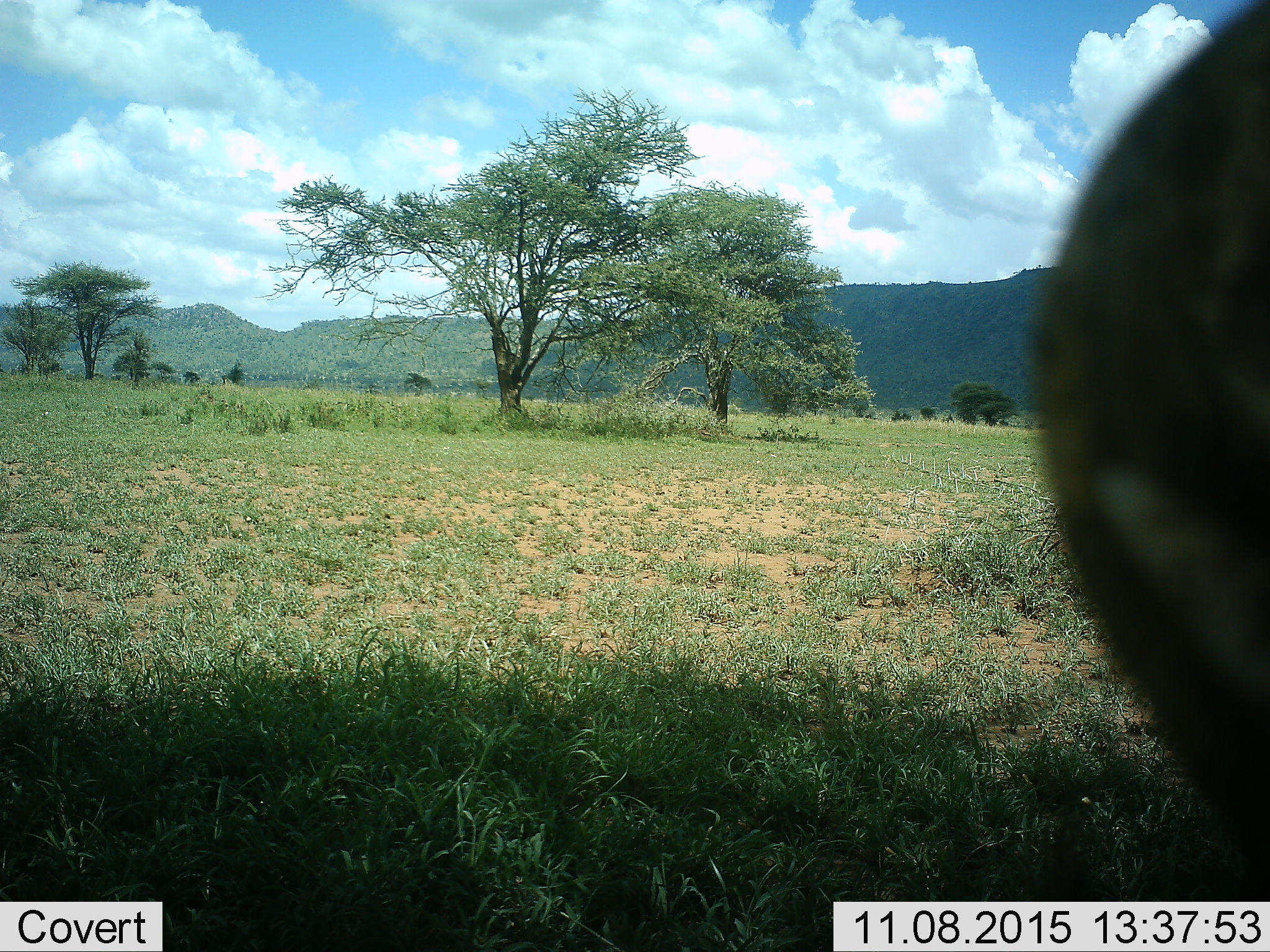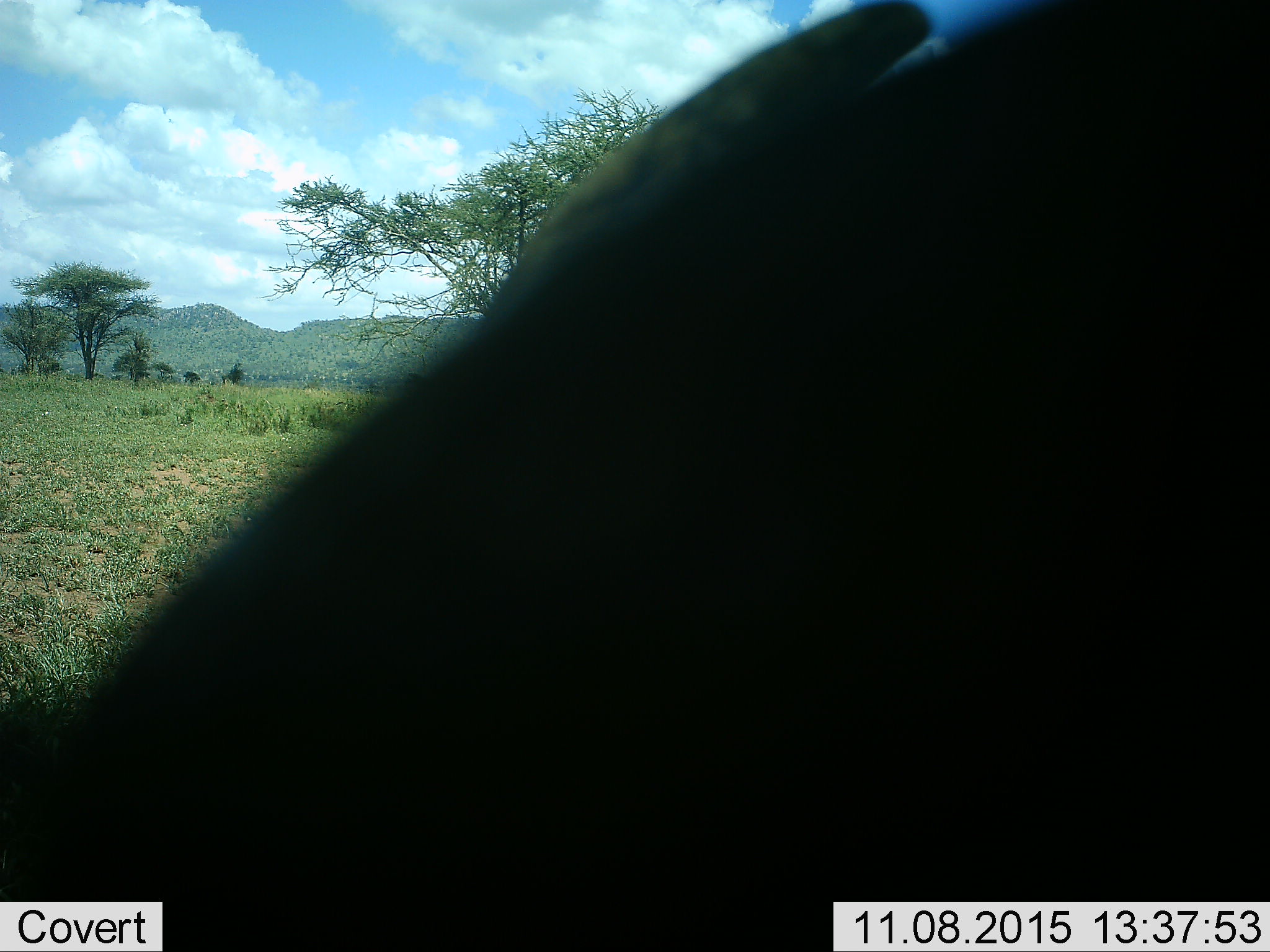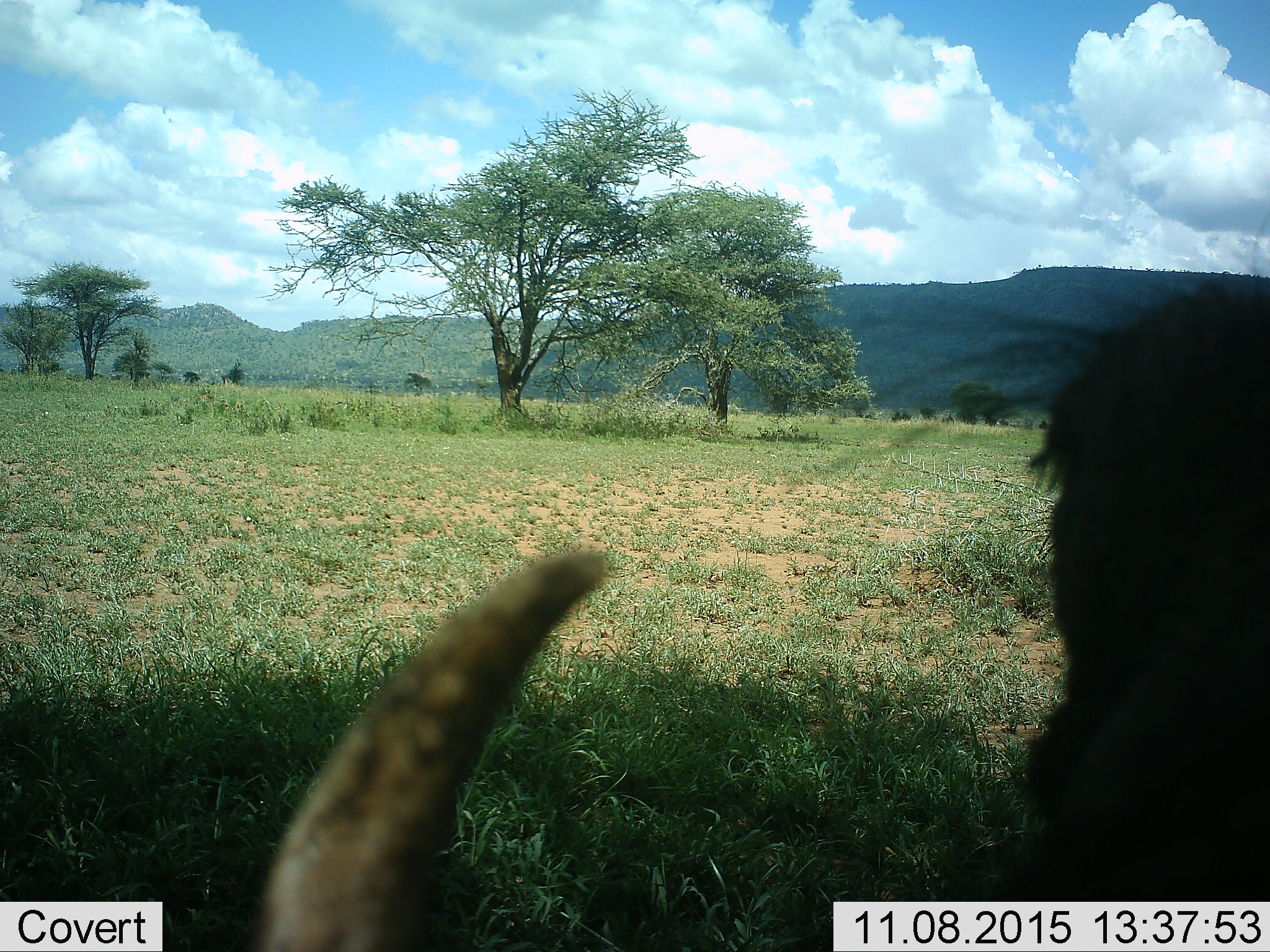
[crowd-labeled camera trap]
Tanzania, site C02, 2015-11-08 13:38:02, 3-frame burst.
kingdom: Animalia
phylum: Chordata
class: Mammalia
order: Artiodactyla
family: Bovidae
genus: Syncerus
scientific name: Syncerus caffer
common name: cape buffalo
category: buffalo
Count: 1.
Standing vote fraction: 0%.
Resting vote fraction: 0%.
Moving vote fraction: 25%.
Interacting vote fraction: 0%.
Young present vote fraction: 0%.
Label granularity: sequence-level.